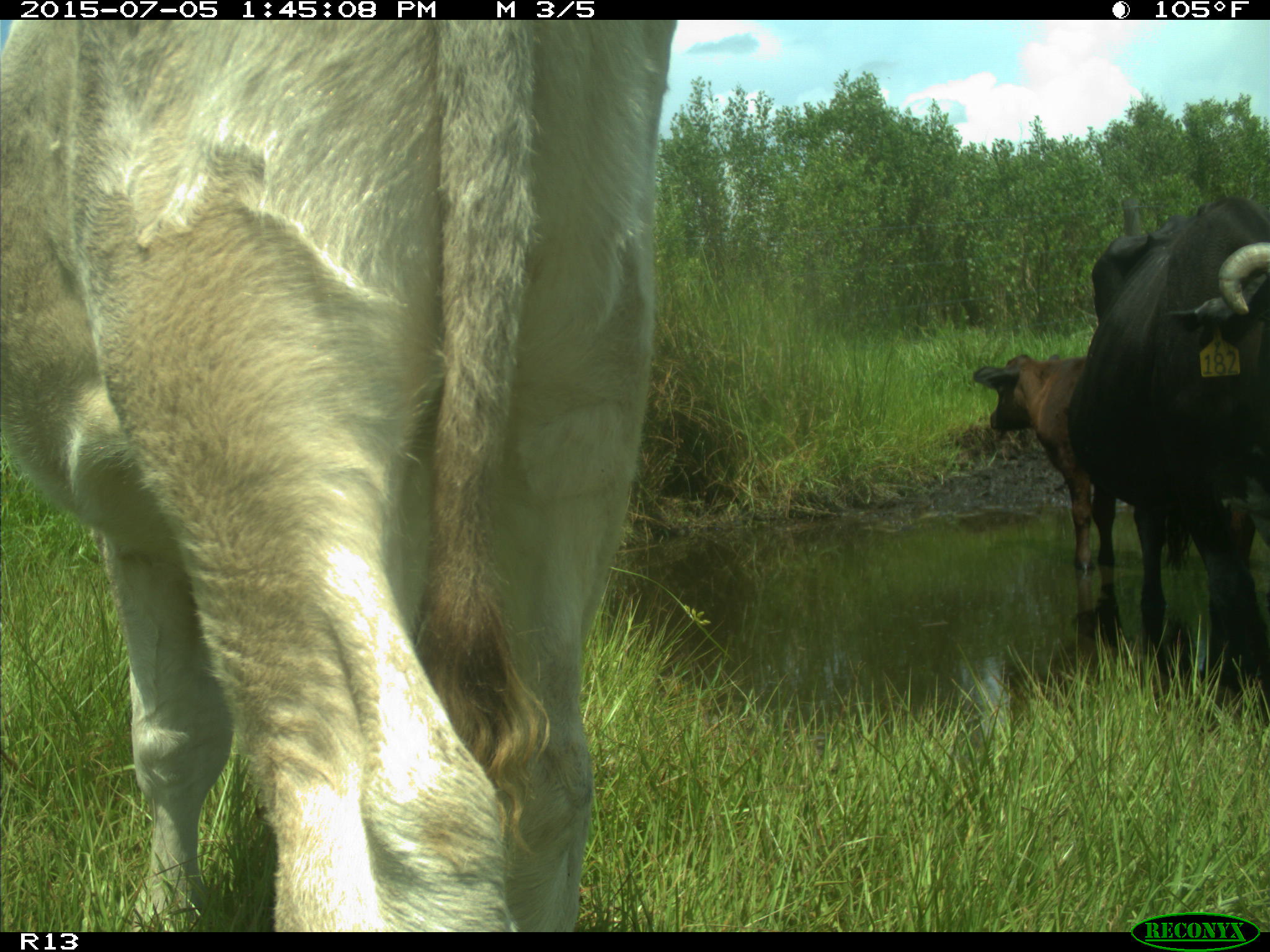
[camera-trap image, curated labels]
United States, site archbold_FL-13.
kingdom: Animalia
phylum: Chordata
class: Mammalia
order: Artiodactyla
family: Bovidae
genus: Bos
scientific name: Bos taurus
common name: domestic cow